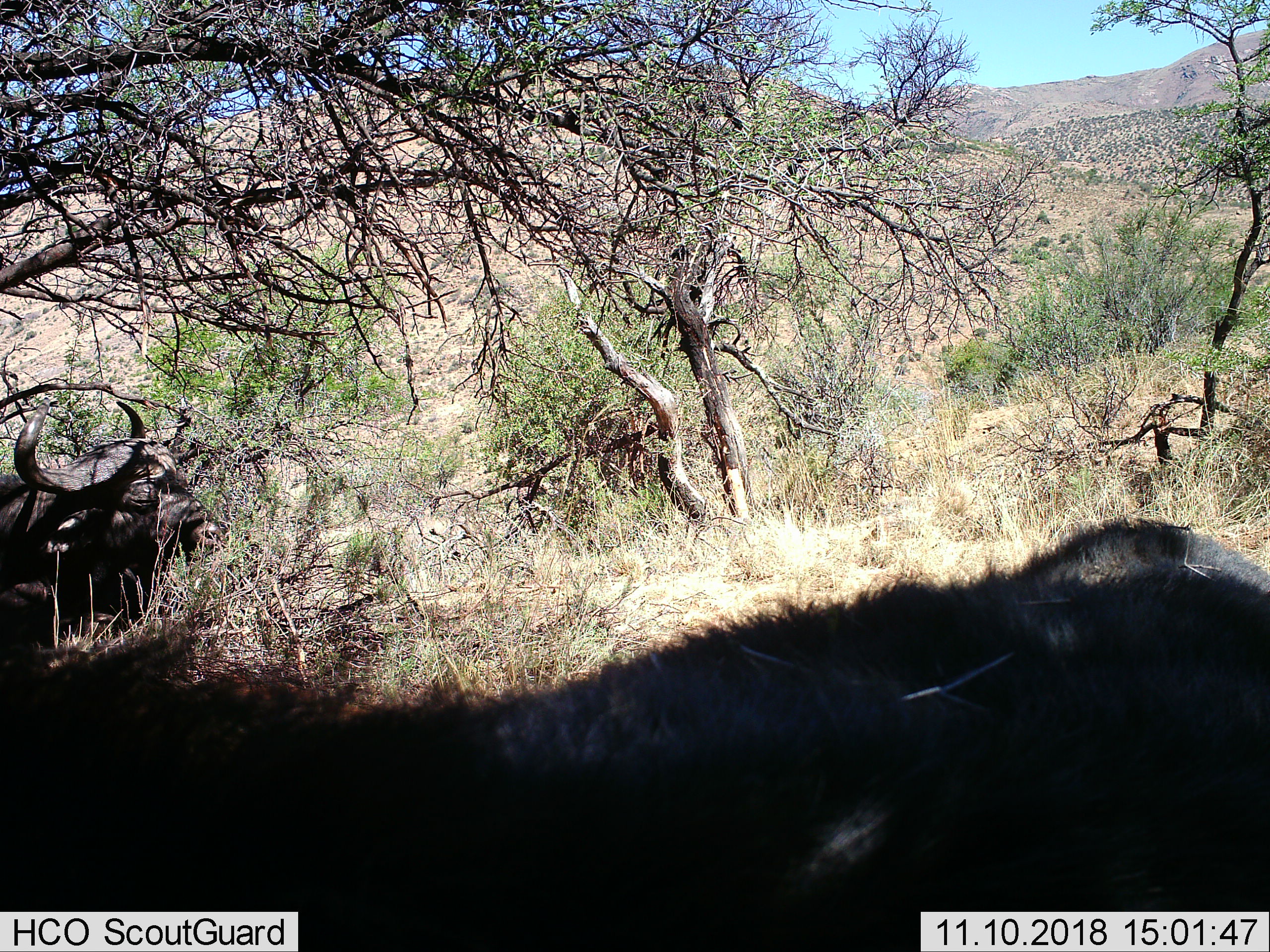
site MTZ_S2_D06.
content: unidentified animal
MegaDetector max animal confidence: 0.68